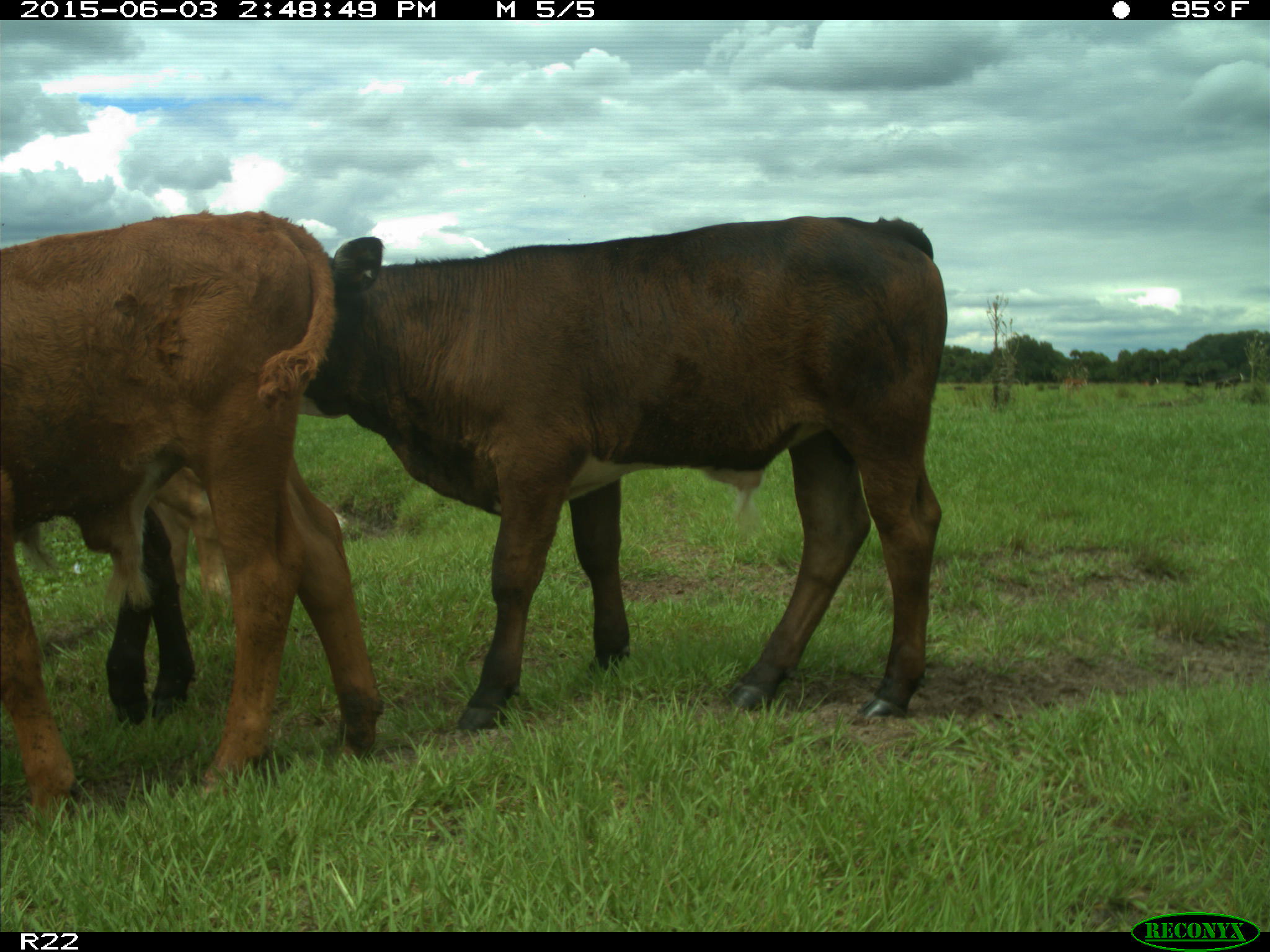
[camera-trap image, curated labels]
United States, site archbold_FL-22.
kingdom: Animalia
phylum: Chordata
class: Mammalia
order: Artiodactyla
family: Bovidae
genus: Bos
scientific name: Bos taurus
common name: domestic cow